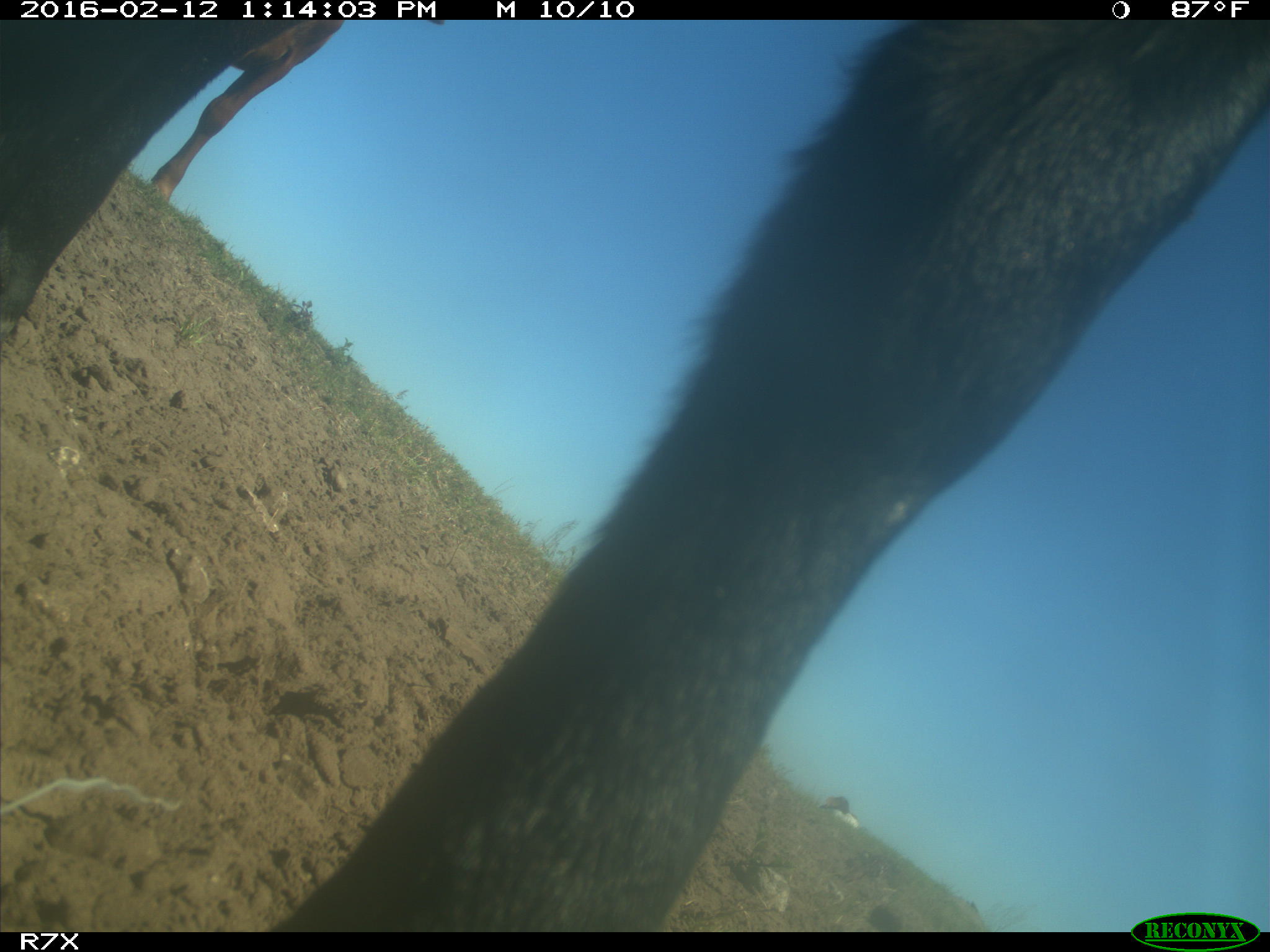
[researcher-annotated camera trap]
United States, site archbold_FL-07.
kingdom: Animalia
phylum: Chordata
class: Mammalia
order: Artiodactyla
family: Bovidae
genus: Bos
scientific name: Bos taurus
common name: domestic cow